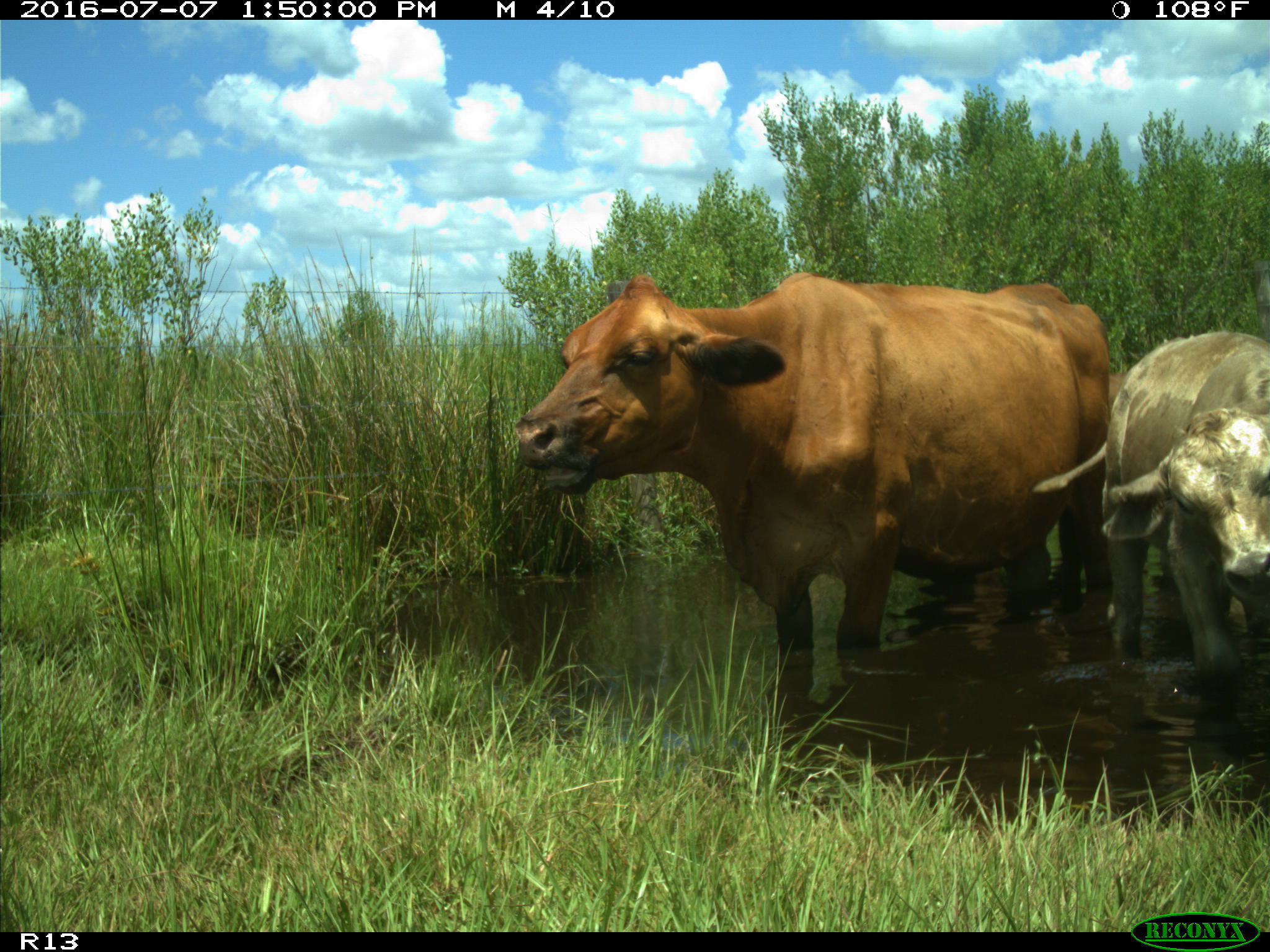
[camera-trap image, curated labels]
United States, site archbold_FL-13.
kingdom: Animalia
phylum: Chordata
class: Mammalia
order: Artiodactyla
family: Bovidae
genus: Bos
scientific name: Bos taurus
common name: domestic cow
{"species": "Bos taurus (domestic cow)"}